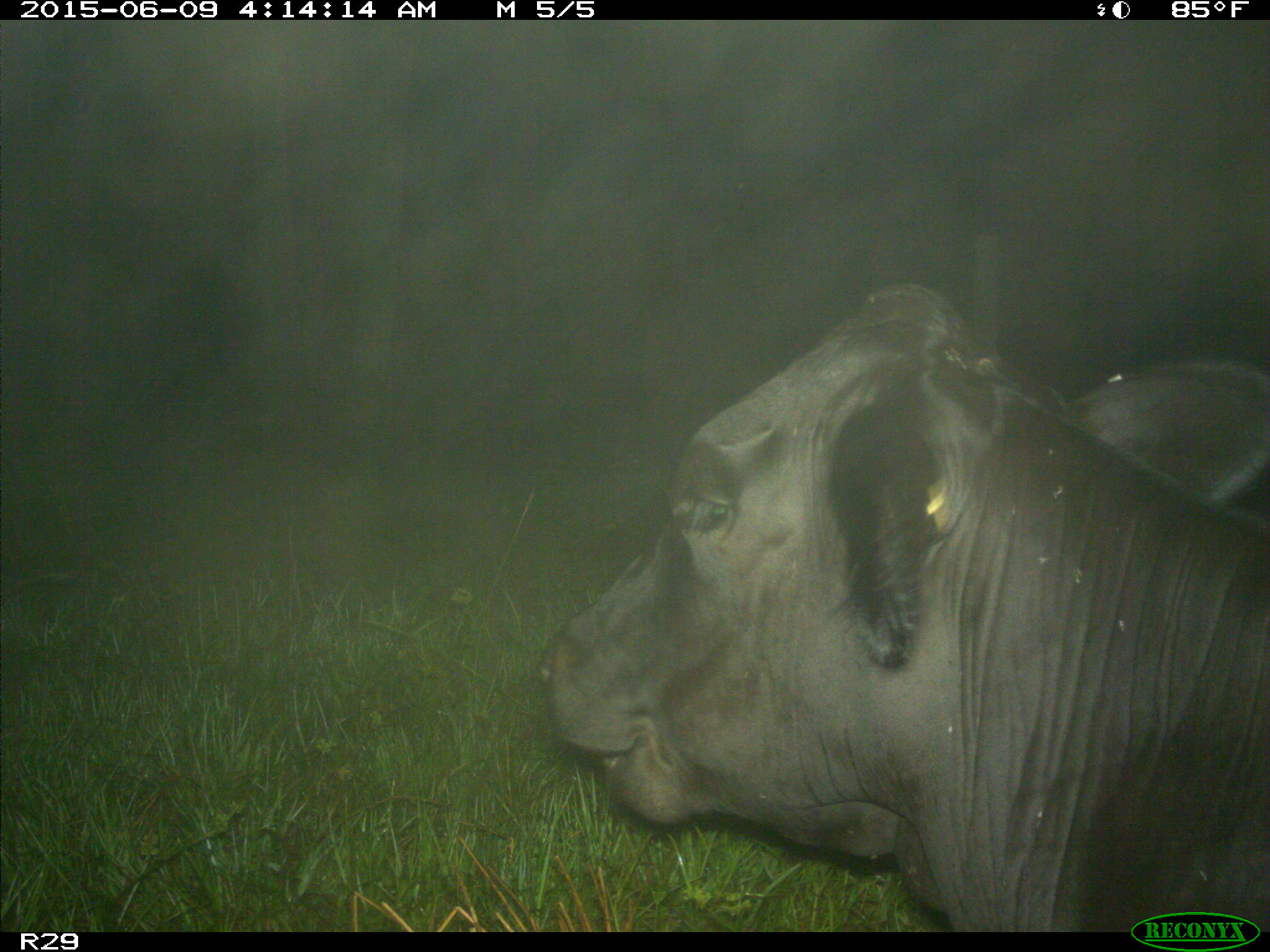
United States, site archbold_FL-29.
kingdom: Animalia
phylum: Chordata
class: Mammalia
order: Artiodactyla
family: Bovidae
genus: Bos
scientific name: Bos taurus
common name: domestic cow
Bos taurus (domestic cow).